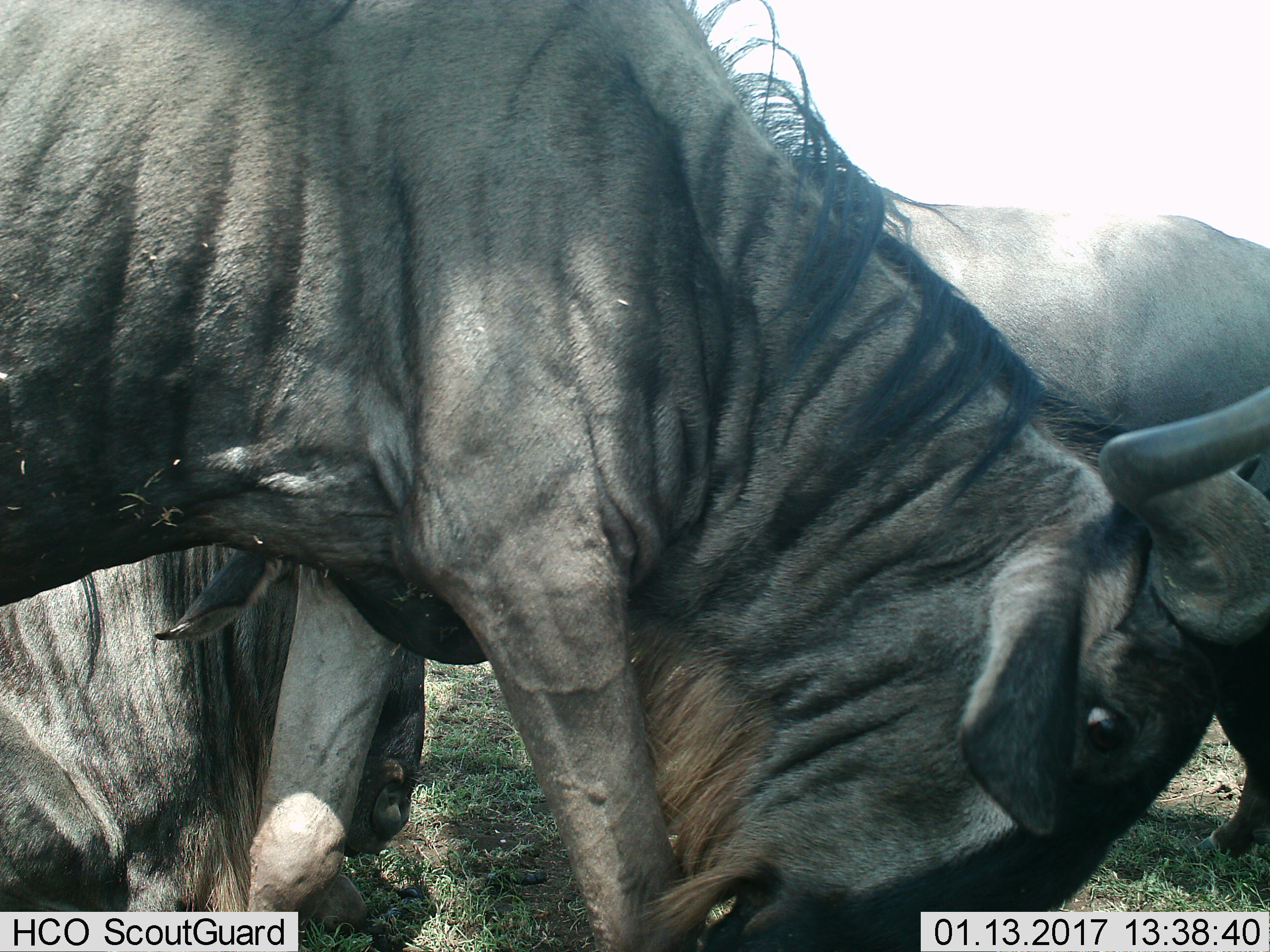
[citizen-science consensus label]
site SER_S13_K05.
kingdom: Animalia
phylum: Chordata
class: Mammalia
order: Artiodactyla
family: Bovidae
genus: Connochaetes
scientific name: Connochaetes taurinus taurinus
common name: blue wildebeest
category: wildebeestblue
Wildebeestblue (blue wildebeest) (Connochaetes taurinus taurinus), count 3. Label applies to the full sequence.